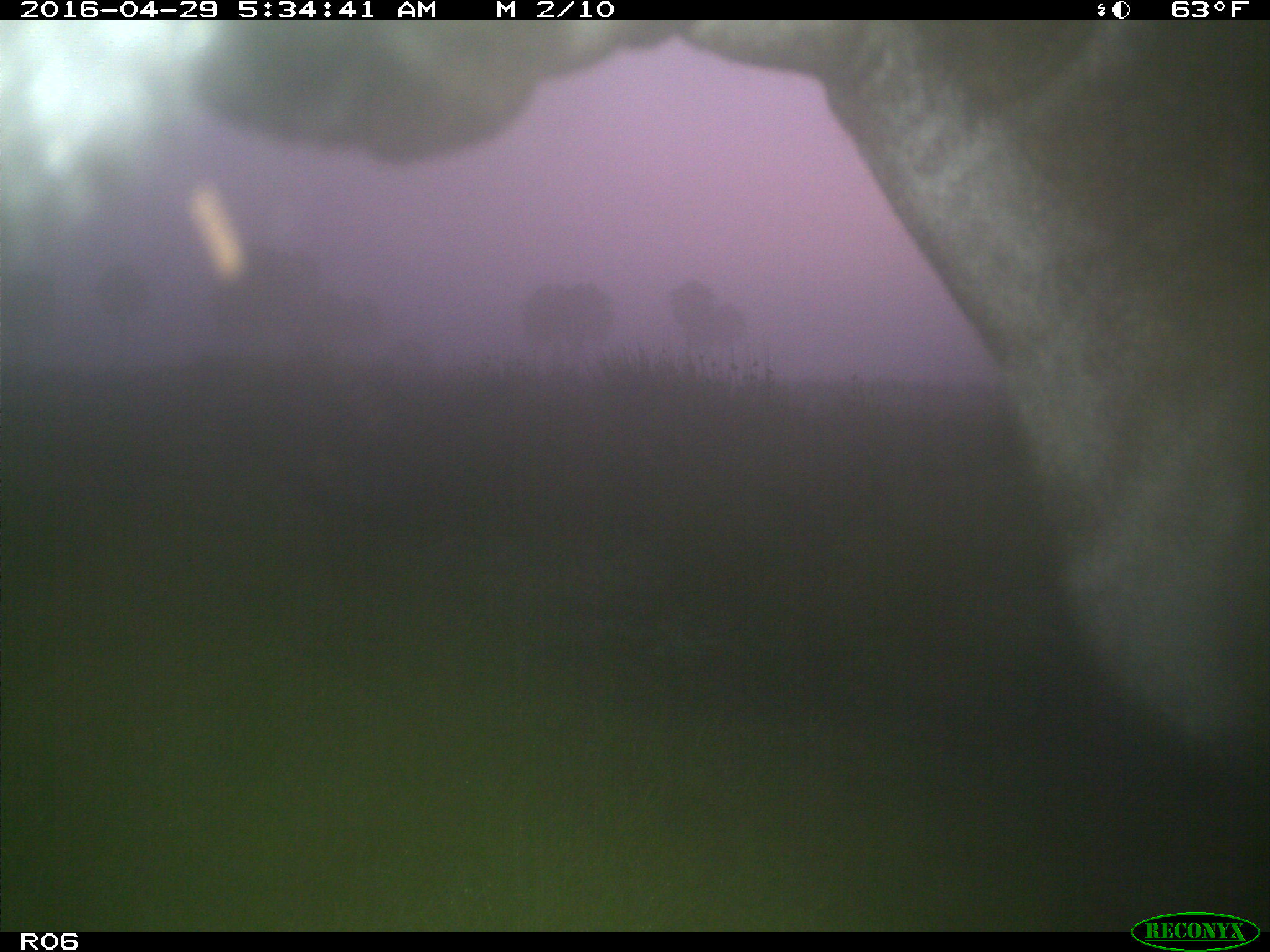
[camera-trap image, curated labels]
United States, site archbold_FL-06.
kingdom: Animalia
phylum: Chordata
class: Mammalia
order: Artiodactyla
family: Bovidae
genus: Bos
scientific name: Bos taurus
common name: domestic cow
Bos taurus (domestic cow).